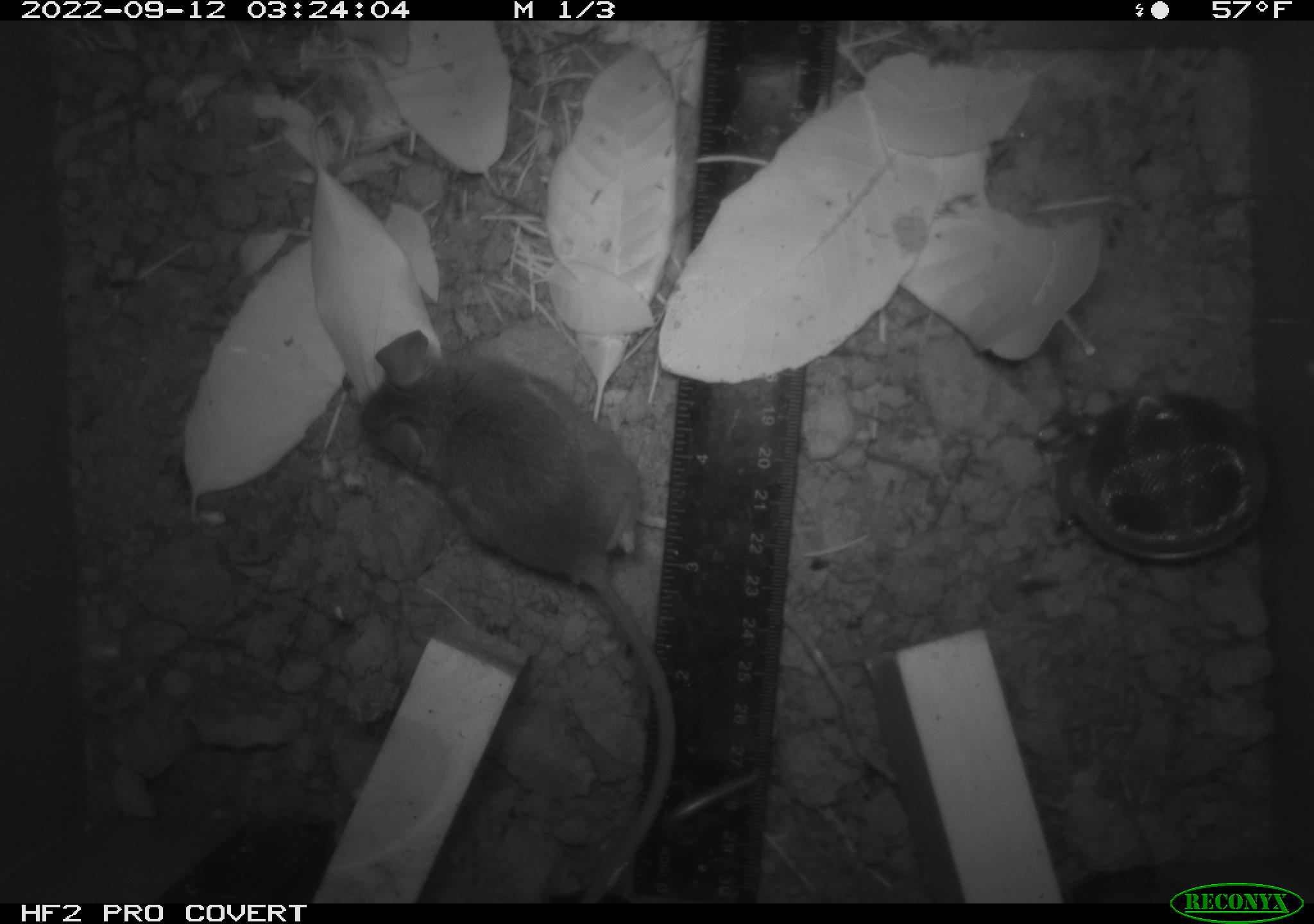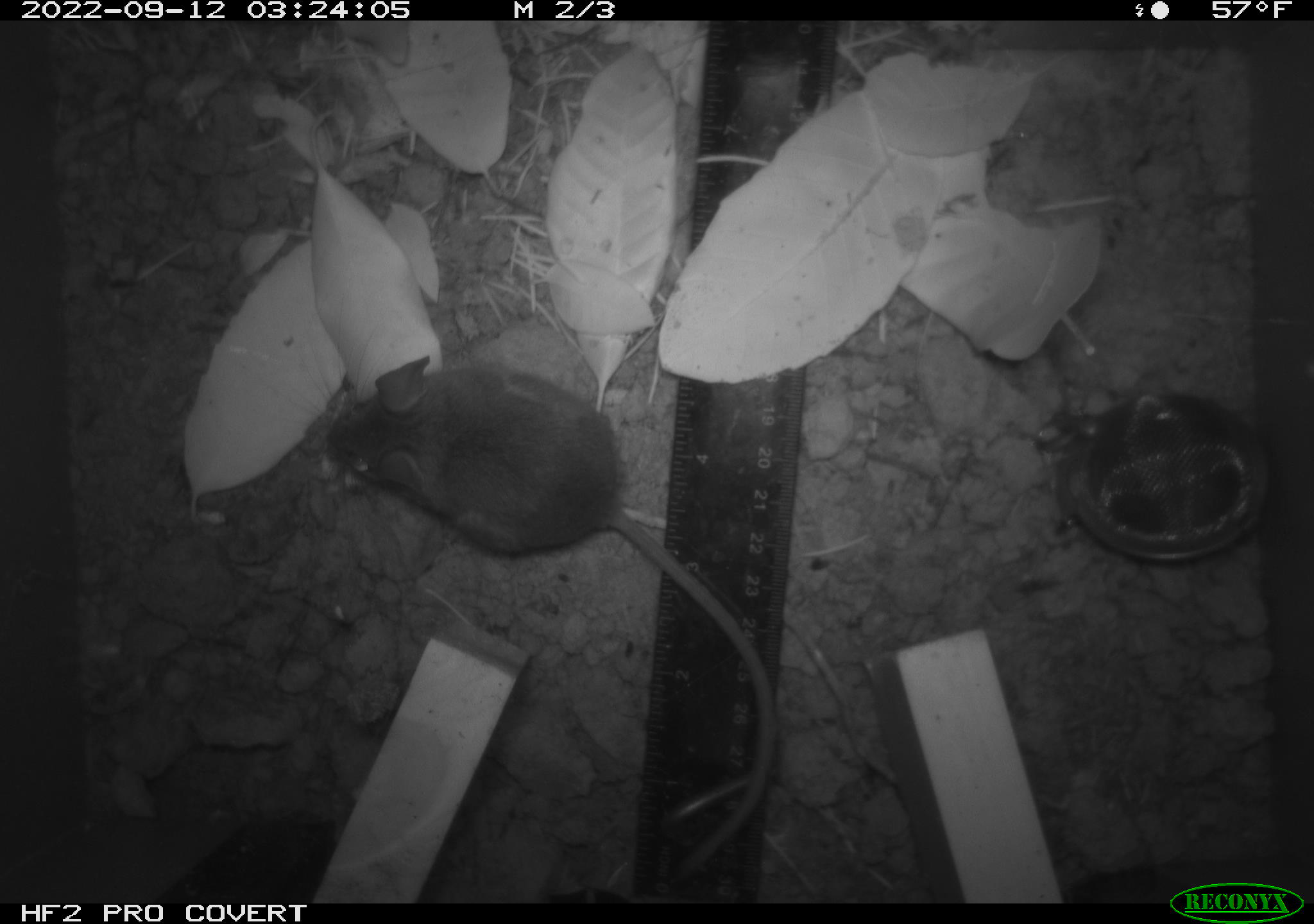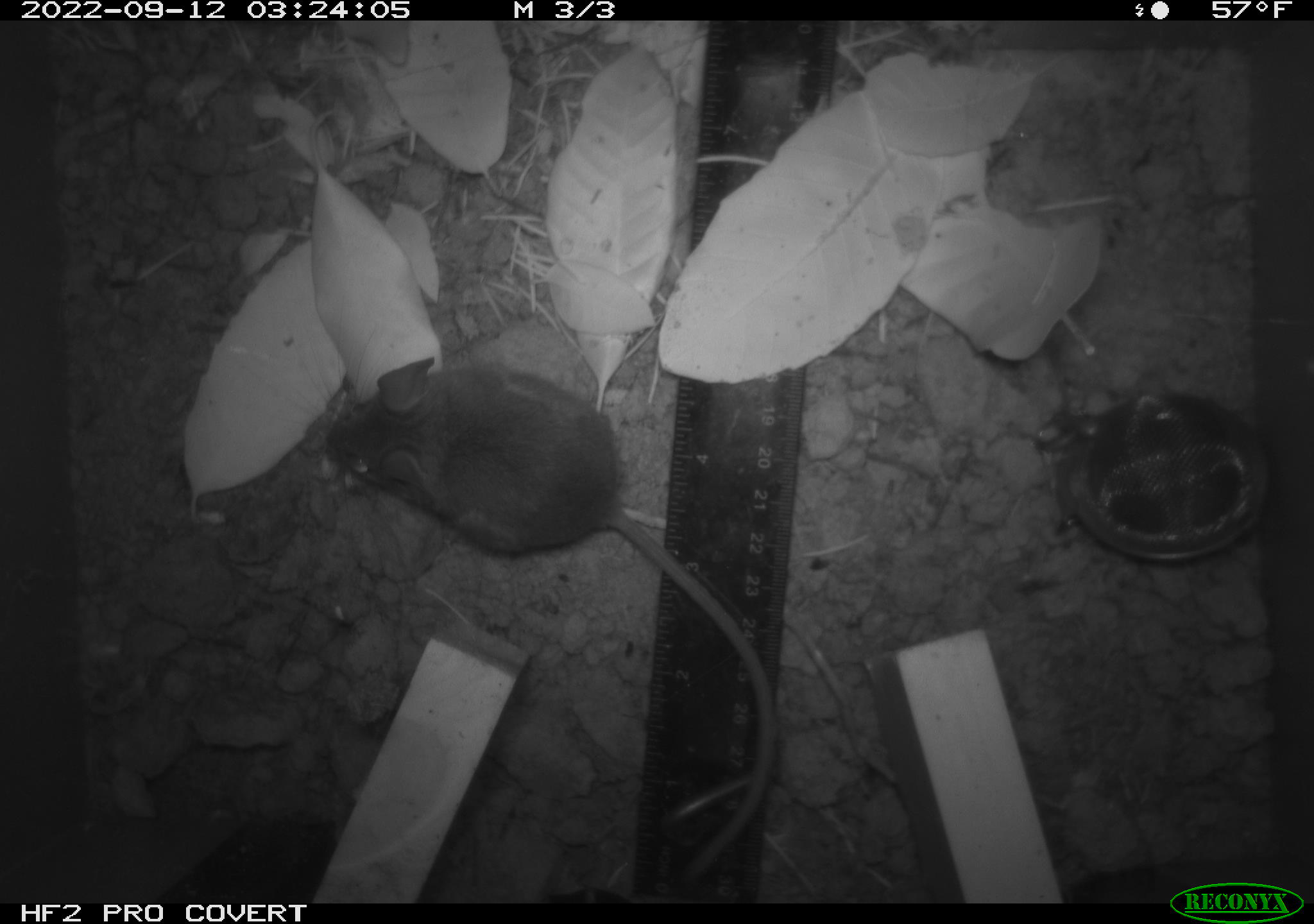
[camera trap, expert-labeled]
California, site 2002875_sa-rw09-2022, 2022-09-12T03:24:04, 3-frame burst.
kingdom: Animalia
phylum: Chordata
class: Mammalia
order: Rodentia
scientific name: Rodentia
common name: rodent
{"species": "rodent (Rodentia)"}